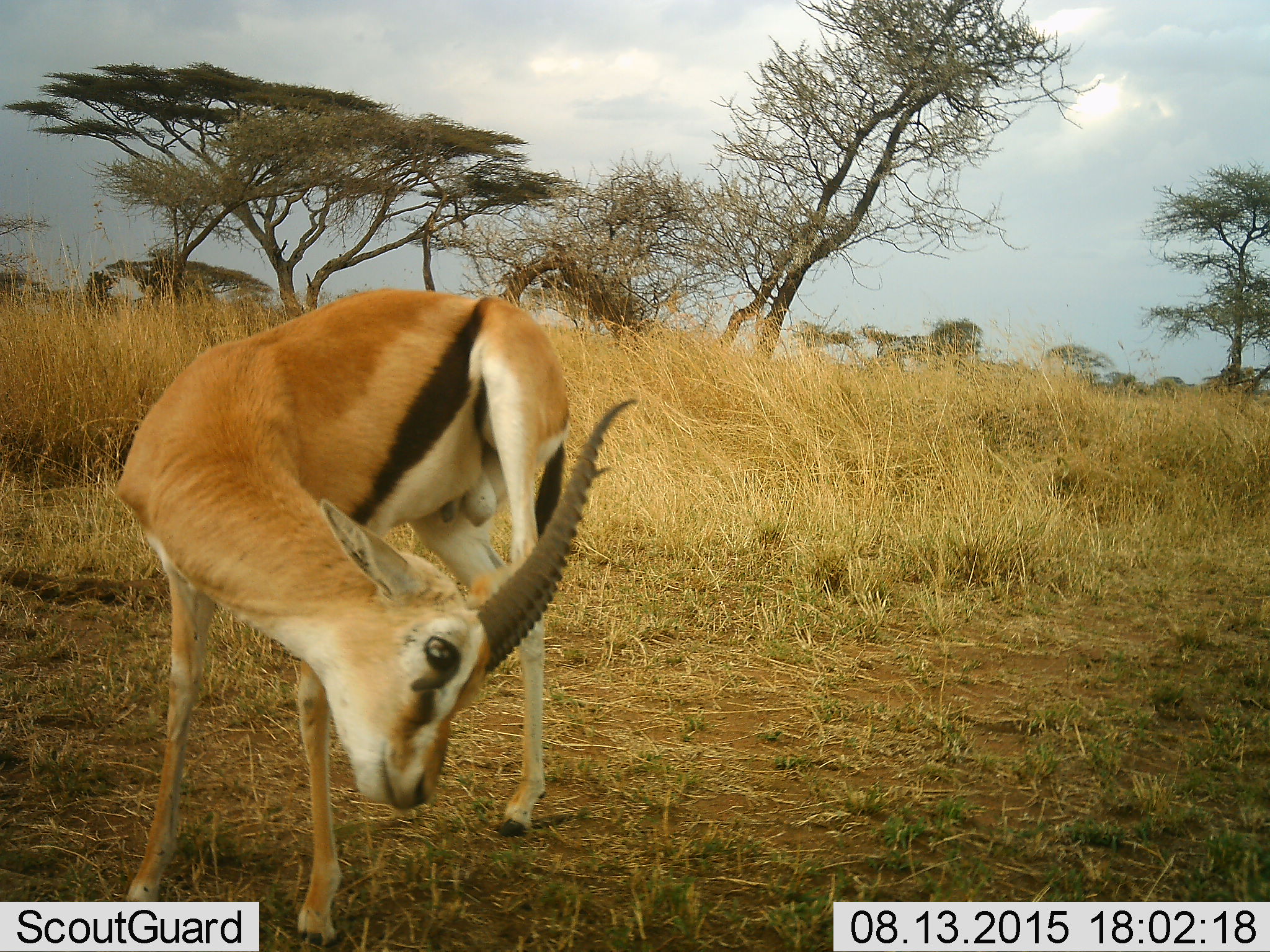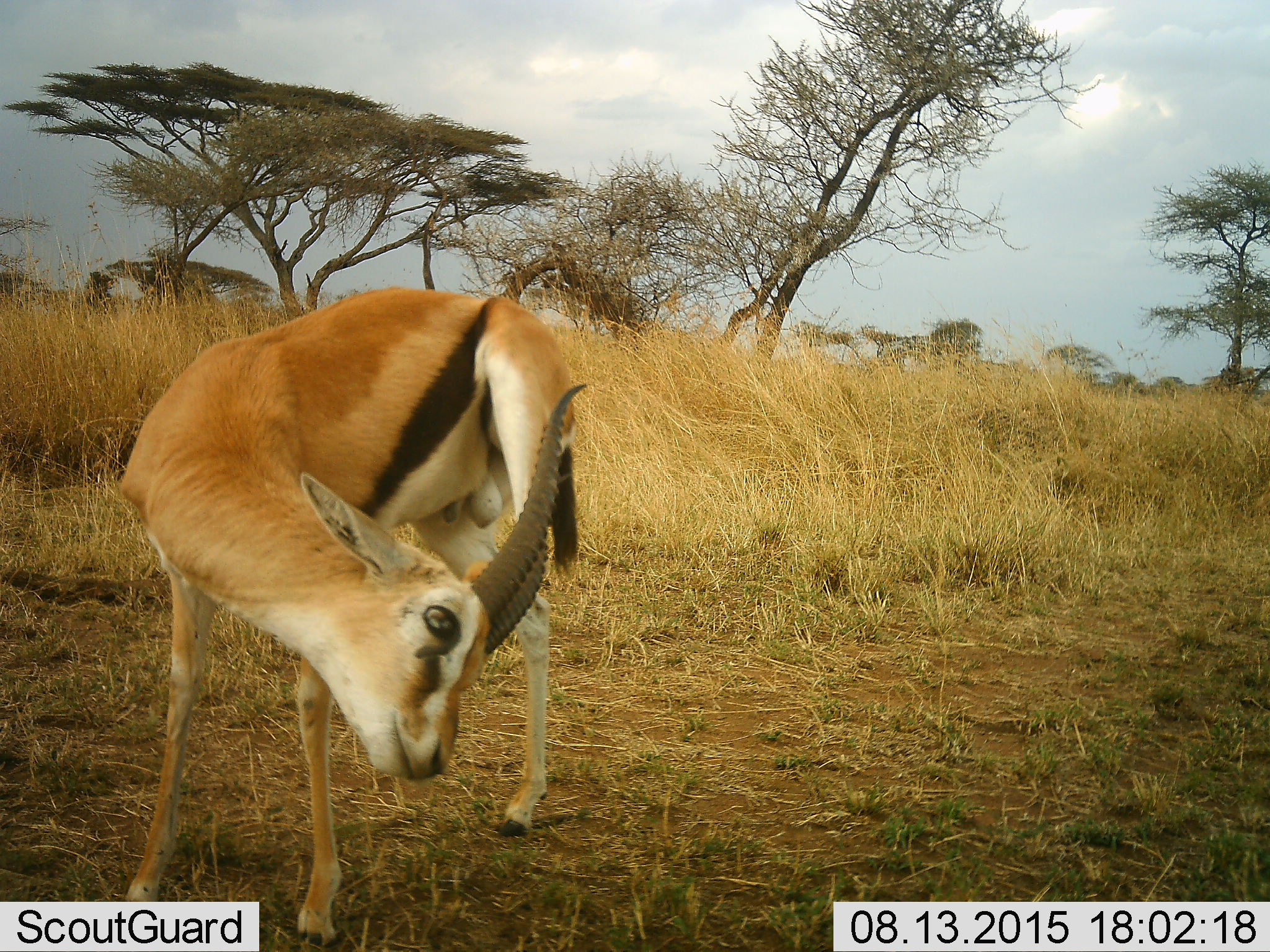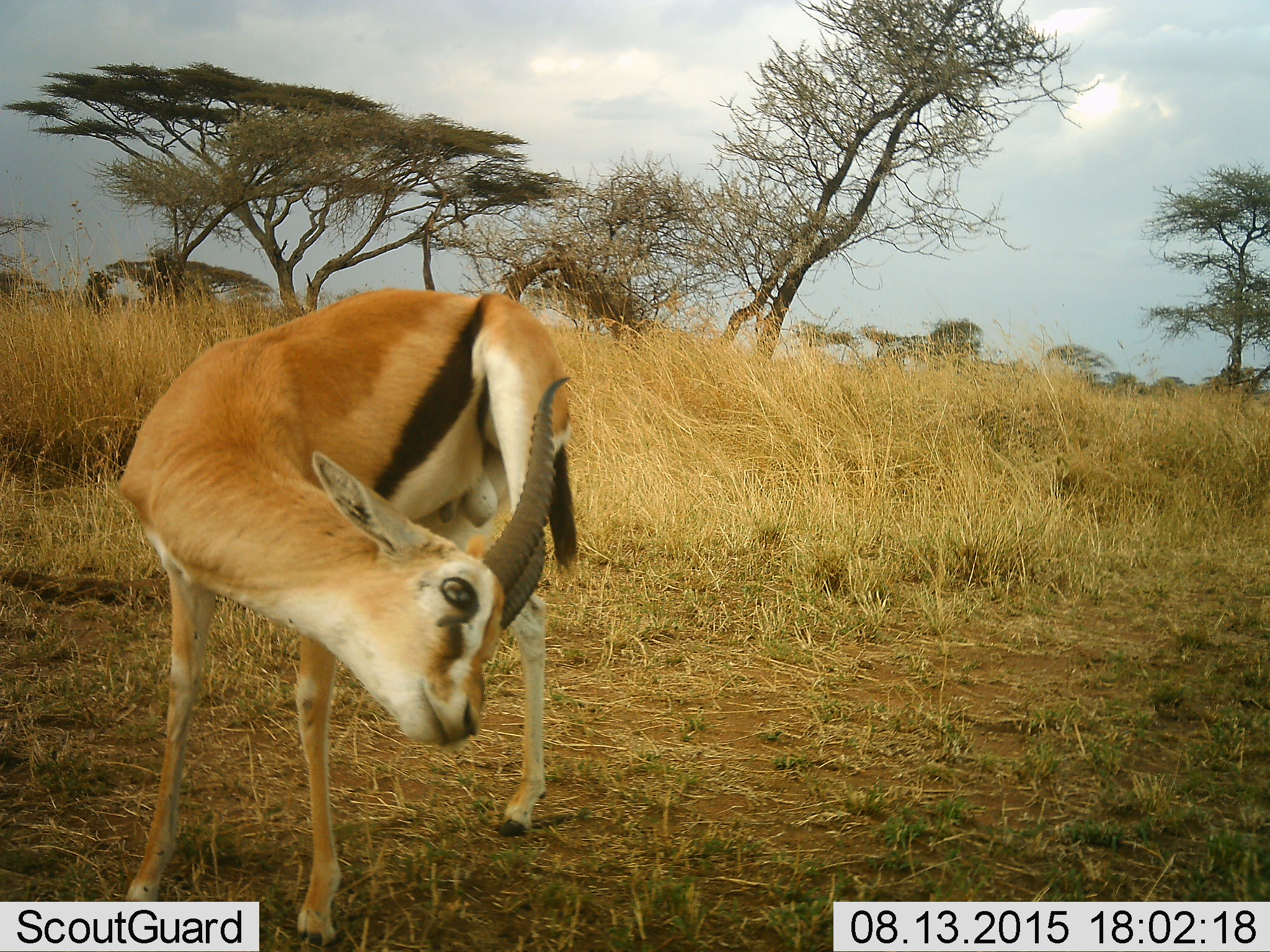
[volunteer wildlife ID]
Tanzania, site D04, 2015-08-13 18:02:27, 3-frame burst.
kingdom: Animalia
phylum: Chordata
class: Mammalia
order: Artiodactyla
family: Bovidae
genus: Eudorcas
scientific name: Eudorcas thomsonii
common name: thomson's gazelle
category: gazellethomsons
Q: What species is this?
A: Gazellethomsons (thomson's gazelle) (Eudorcas thomsonii).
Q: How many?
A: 1.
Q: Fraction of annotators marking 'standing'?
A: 79%.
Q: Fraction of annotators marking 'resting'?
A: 7%.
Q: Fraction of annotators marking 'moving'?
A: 7%.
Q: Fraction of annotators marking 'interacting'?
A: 14%.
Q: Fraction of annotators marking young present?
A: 0%.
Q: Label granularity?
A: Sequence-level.